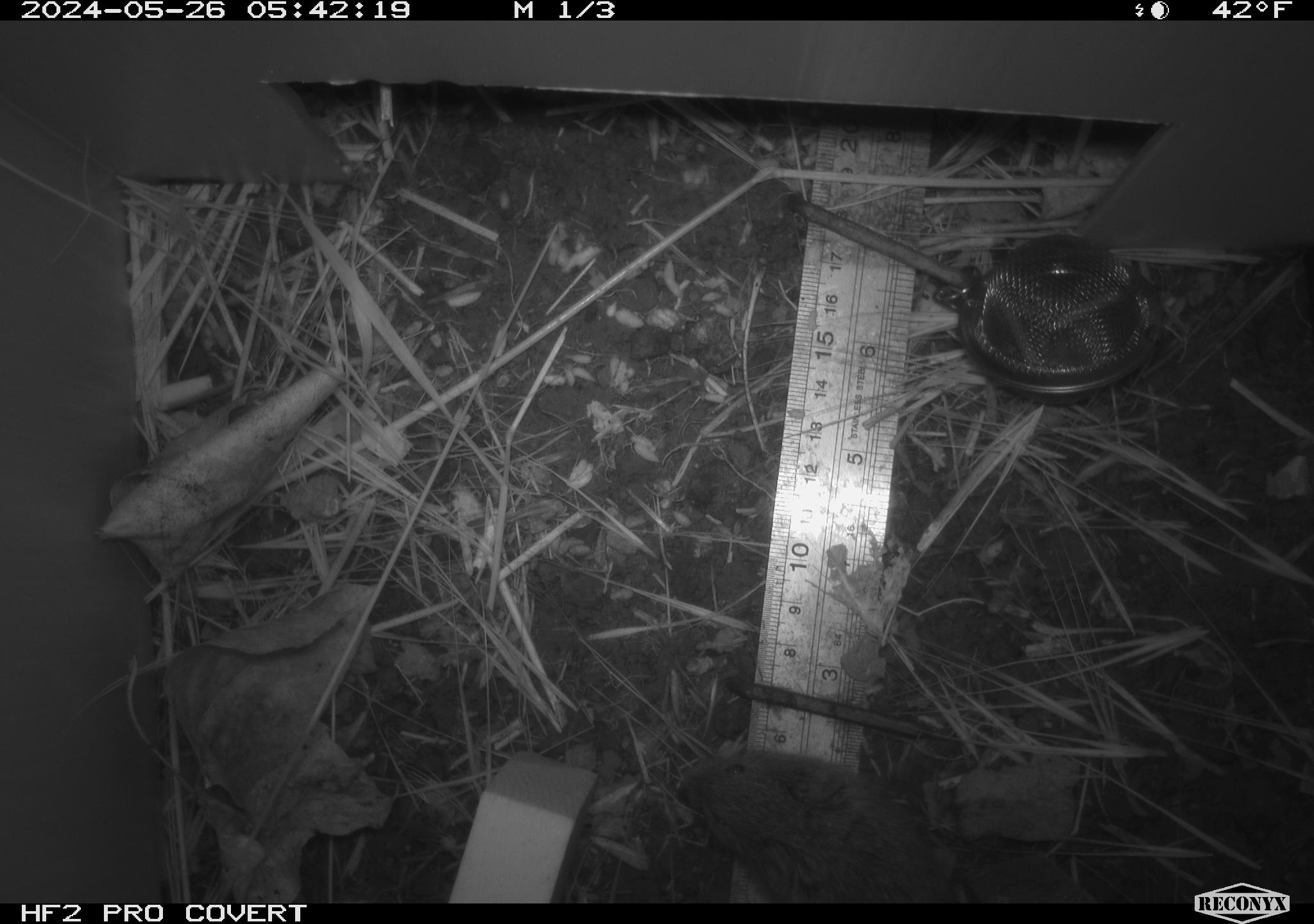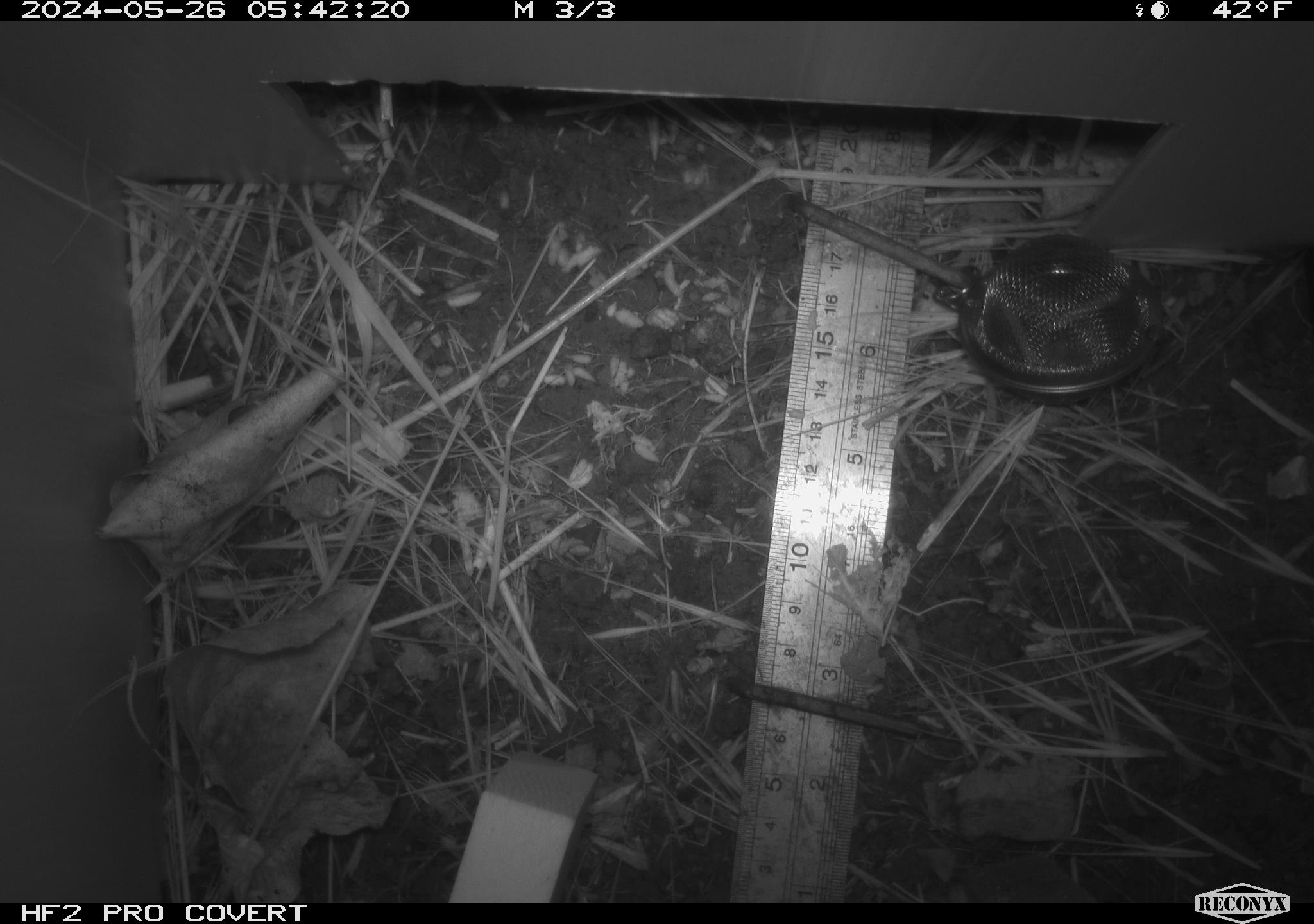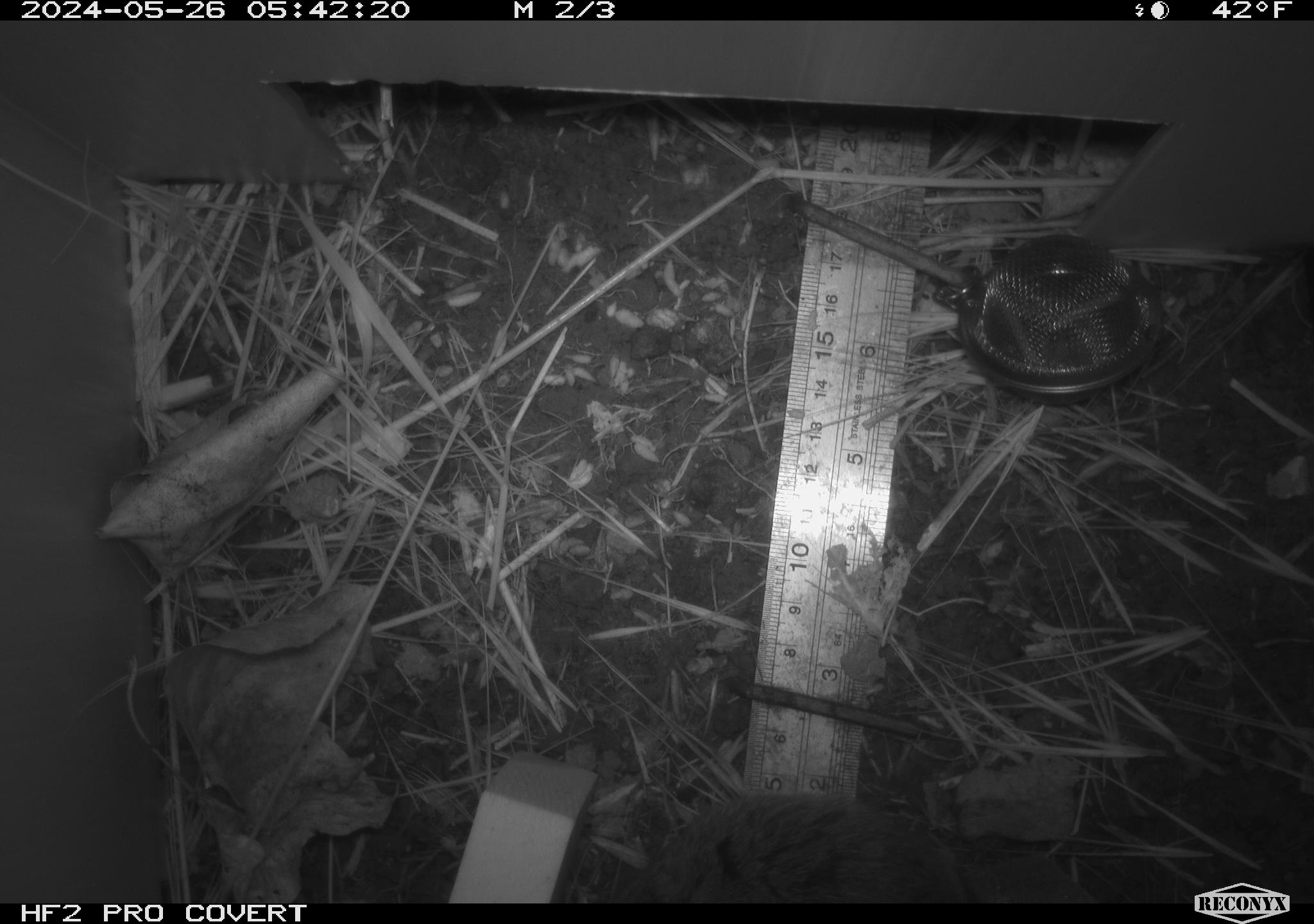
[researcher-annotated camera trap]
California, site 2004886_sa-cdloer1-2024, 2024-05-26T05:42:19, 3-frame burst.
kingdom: Animalia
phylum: Chordata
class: Mammalia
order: Rodentia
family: Cricetidae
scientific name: Arvicolinae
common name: voles, lemmings, and muskrats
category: arvicolinae subfamily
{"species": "arvicolinae subfamily (voles, lemmings, and muskrats) (Arvicolinae)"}